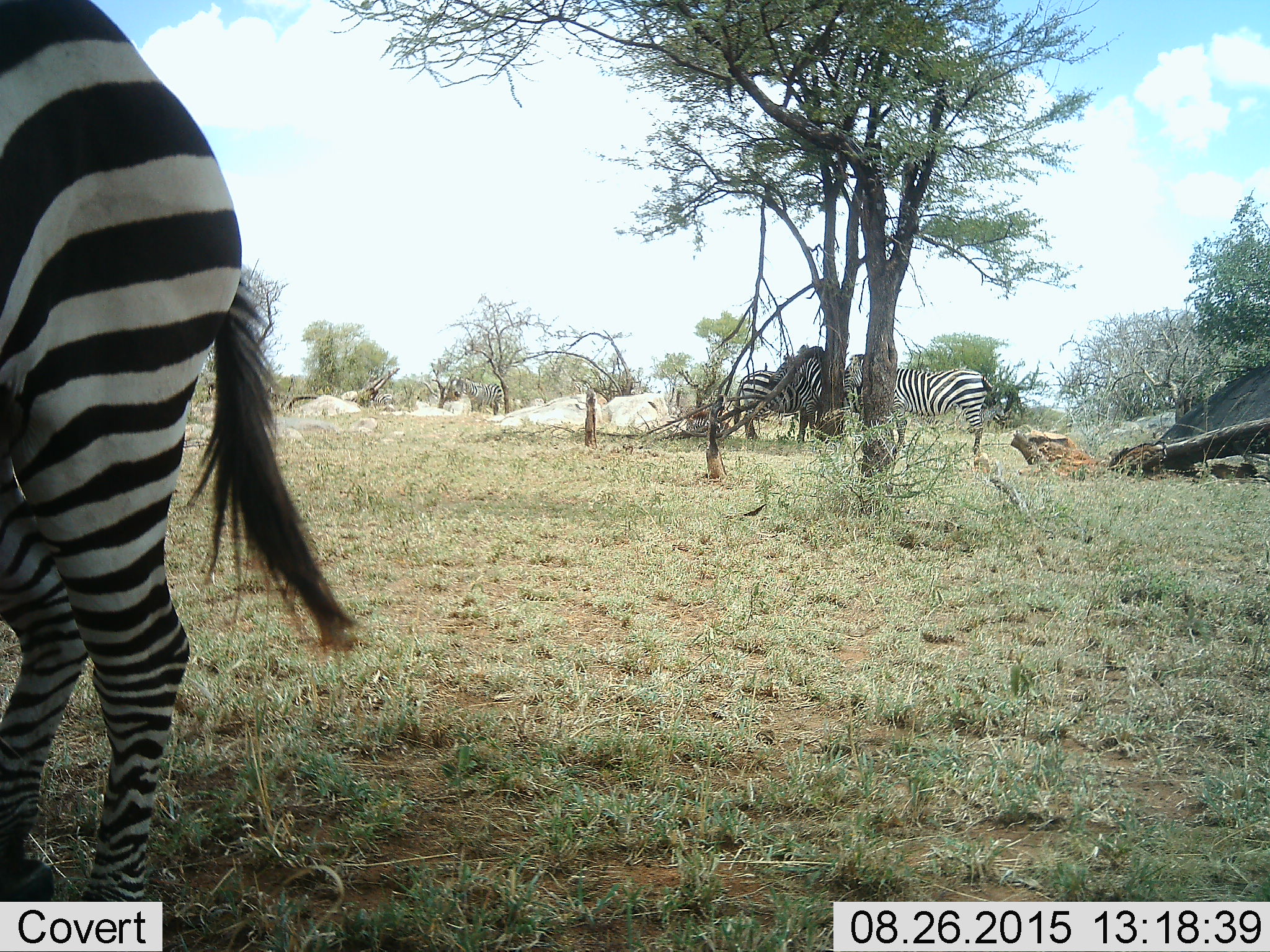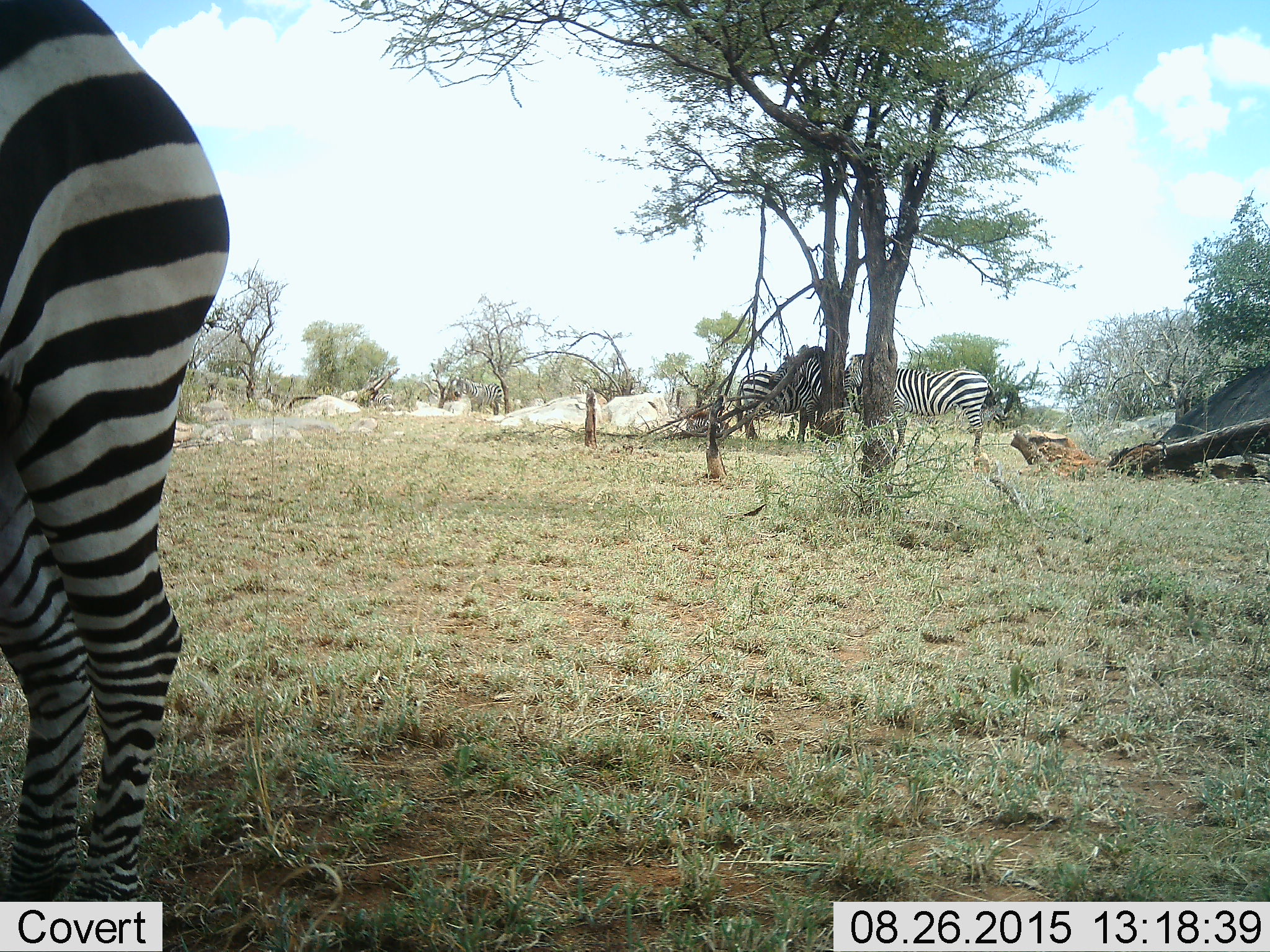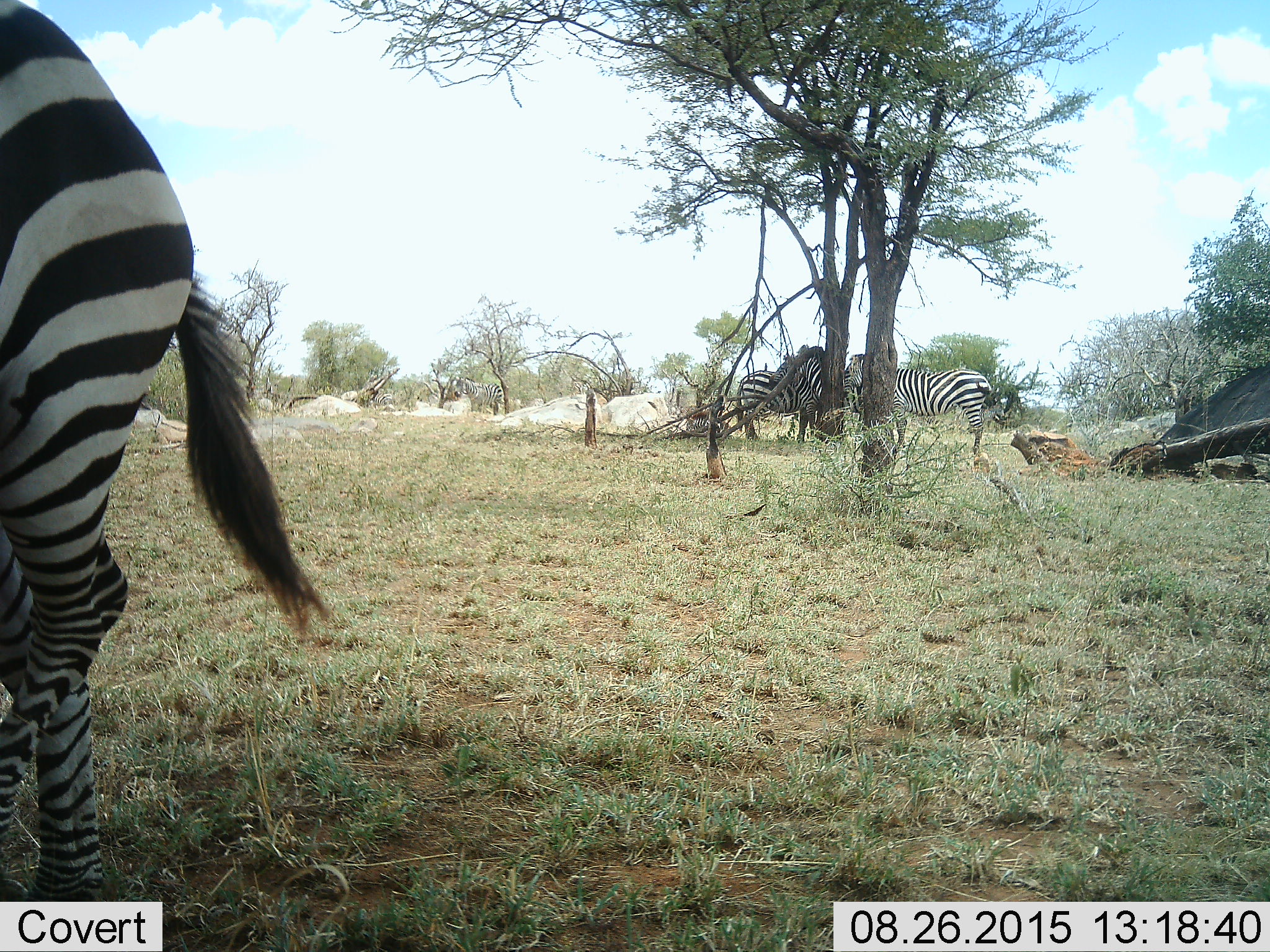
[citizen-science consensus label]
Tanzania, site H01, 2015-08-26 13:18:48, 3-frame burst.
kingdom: Animalia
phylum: Chordata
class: Mammalia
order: Perissodactyla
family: Equidae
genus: Equus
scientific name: Equus quagga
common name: plains zebra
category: zebra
Zebra (plains zebra) (Equus quagga), count 5. Behavior (volunteer vote fractions): standing 90%, resting 10%, moving 0%, interacting 10%. Young present (vote fraction): 10%. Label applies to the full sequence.